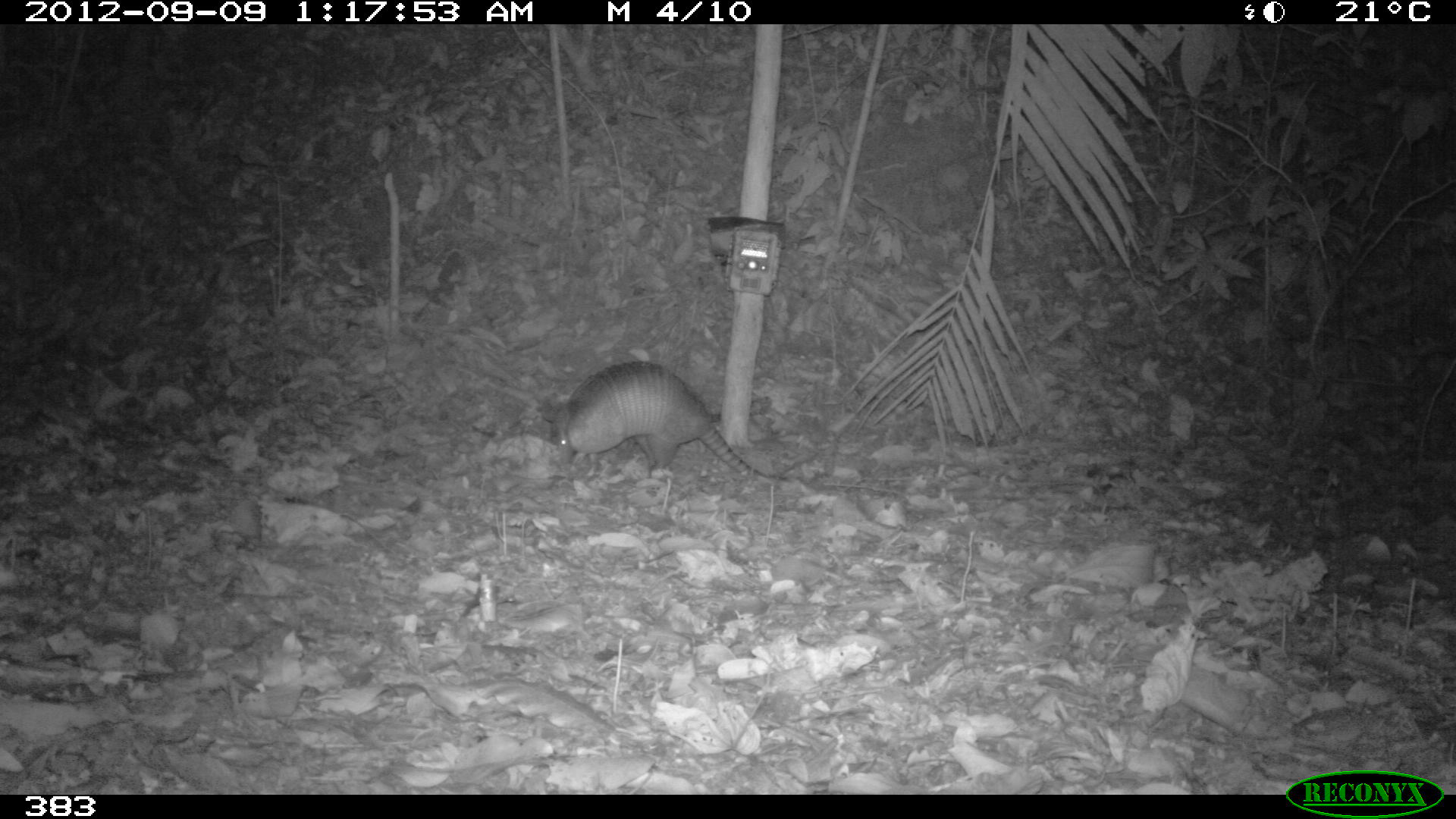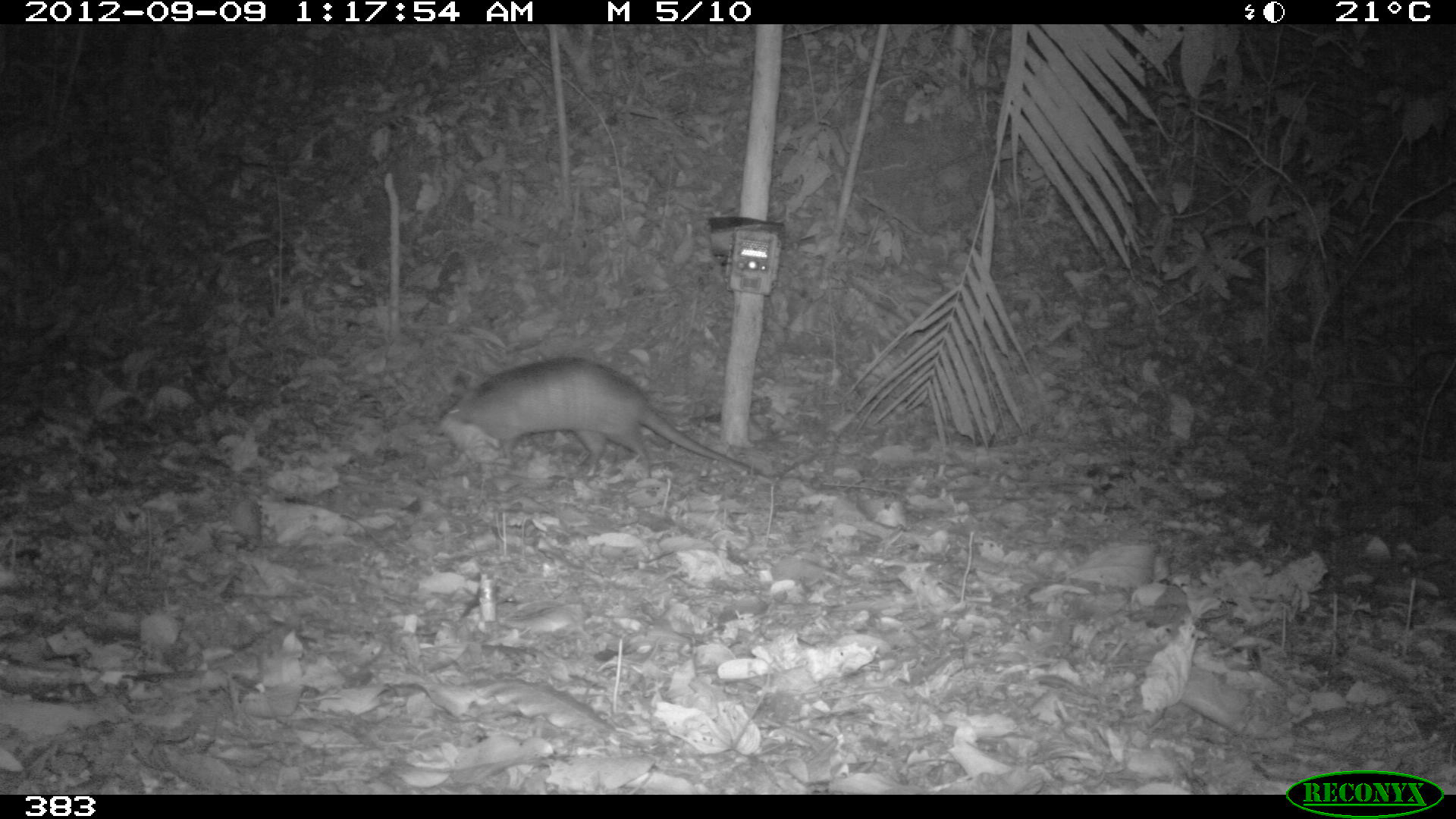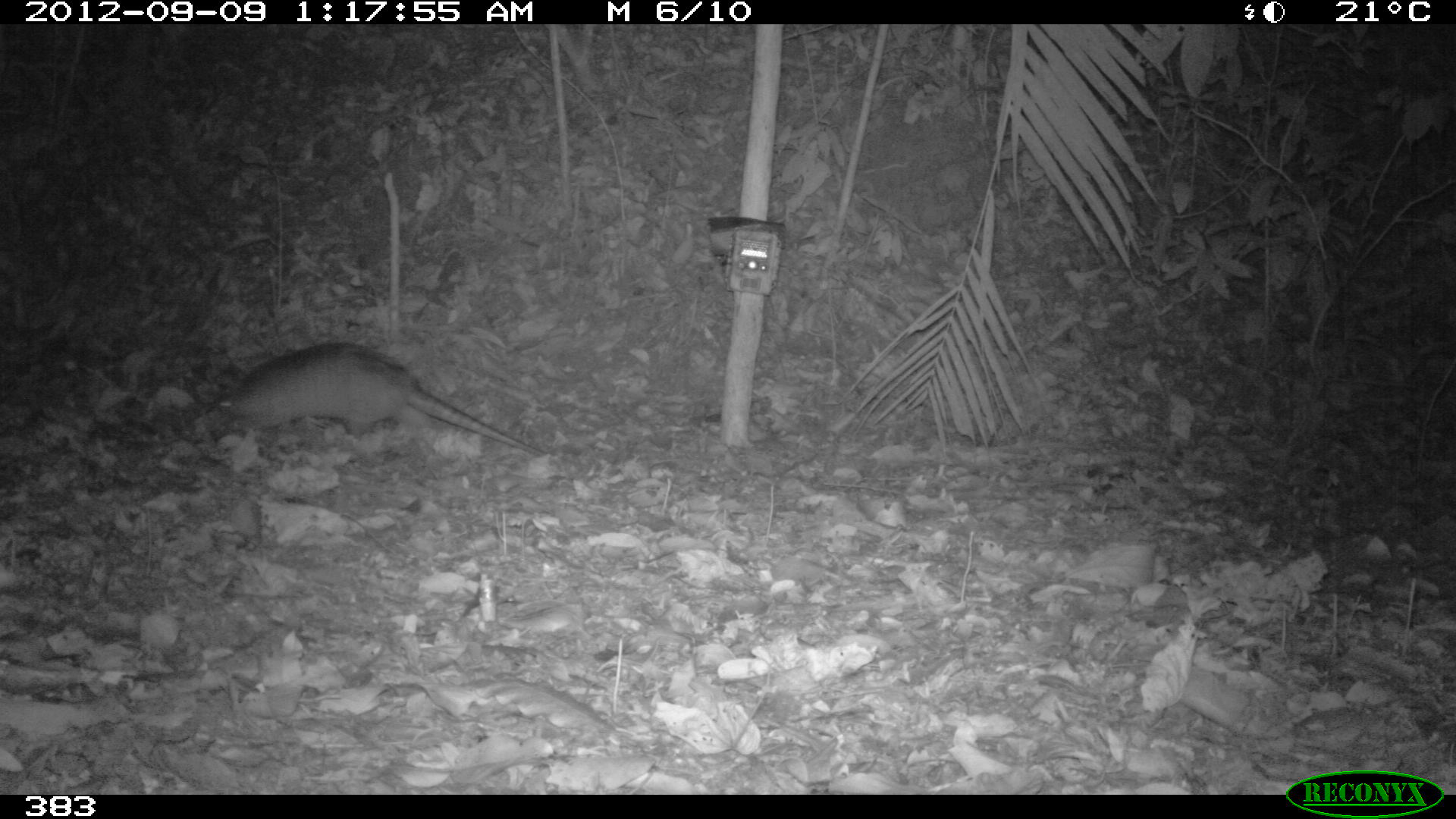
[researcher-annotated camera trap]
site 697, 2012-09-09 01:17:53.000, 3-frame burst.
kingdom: Animalia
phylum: Chordata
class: Mammalia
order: Cingulata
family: Dasypodidae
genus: Dasypus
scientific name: Dasypus novemcinctus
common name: nine-banded armadillo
Dasypus novemcinctus (nine-banded armadillo).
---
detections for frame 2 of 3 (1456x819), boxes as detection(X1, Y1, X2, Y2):
dasypus novemcinctus: detection(436, 356, 762, 477)